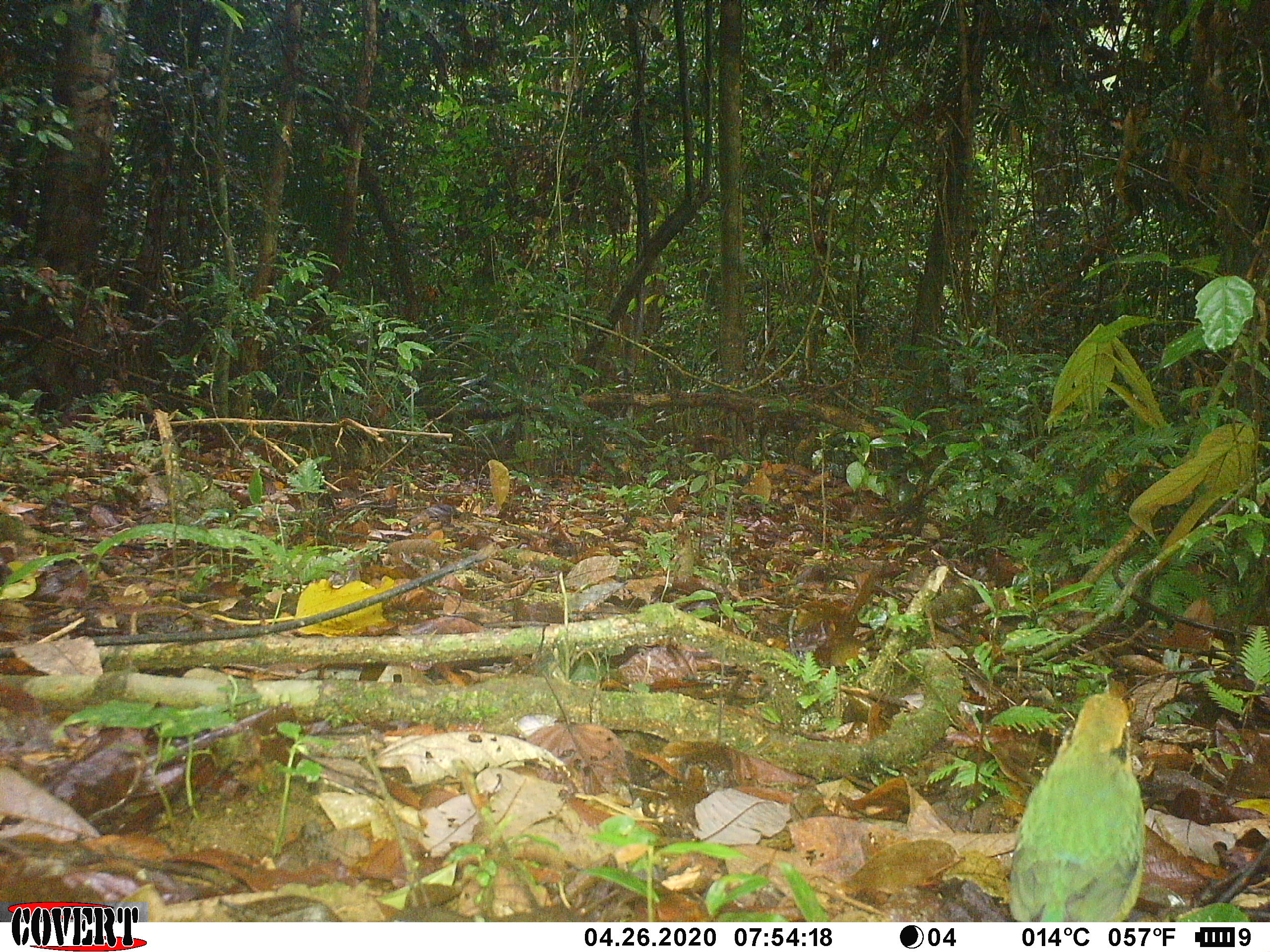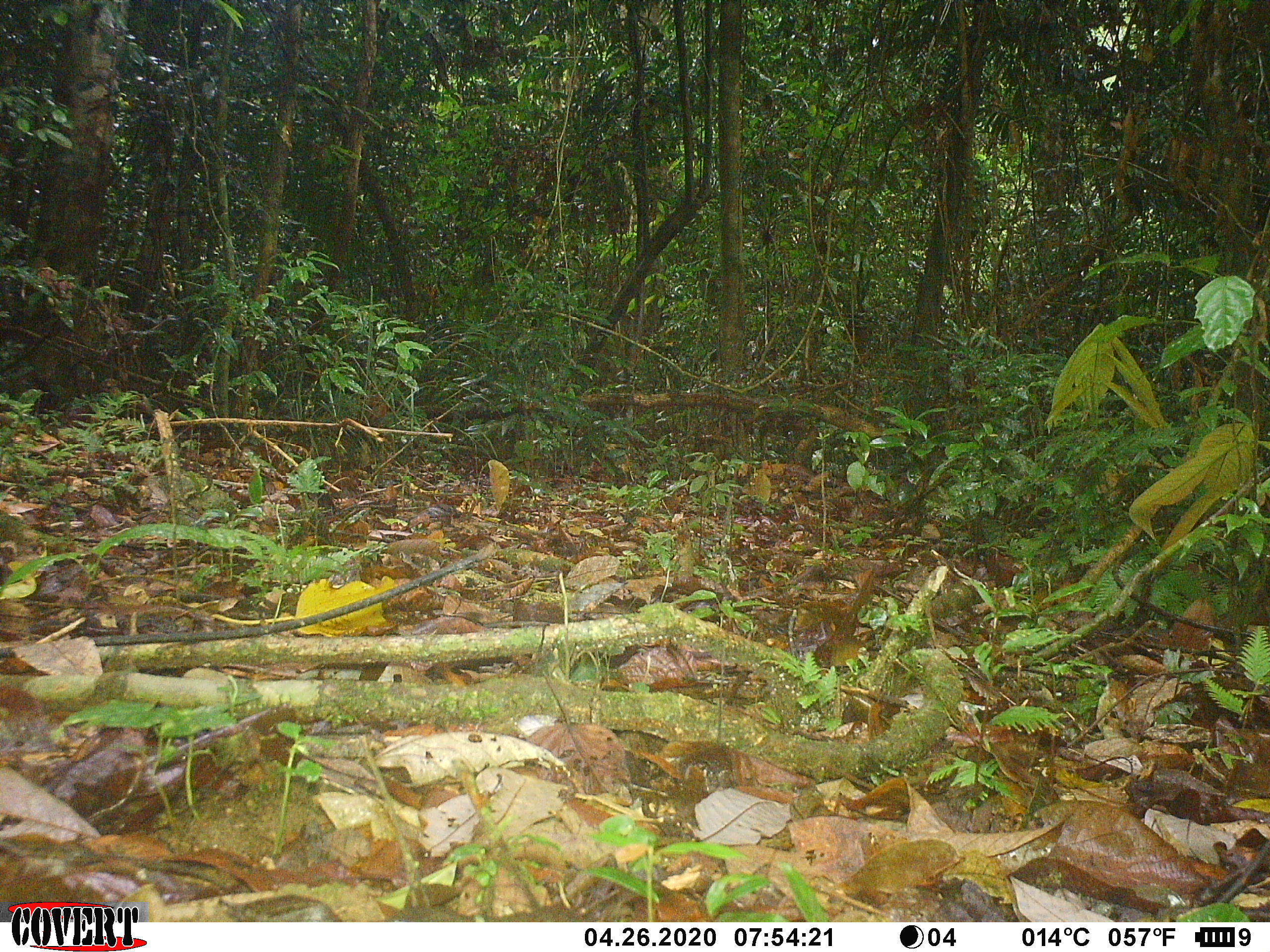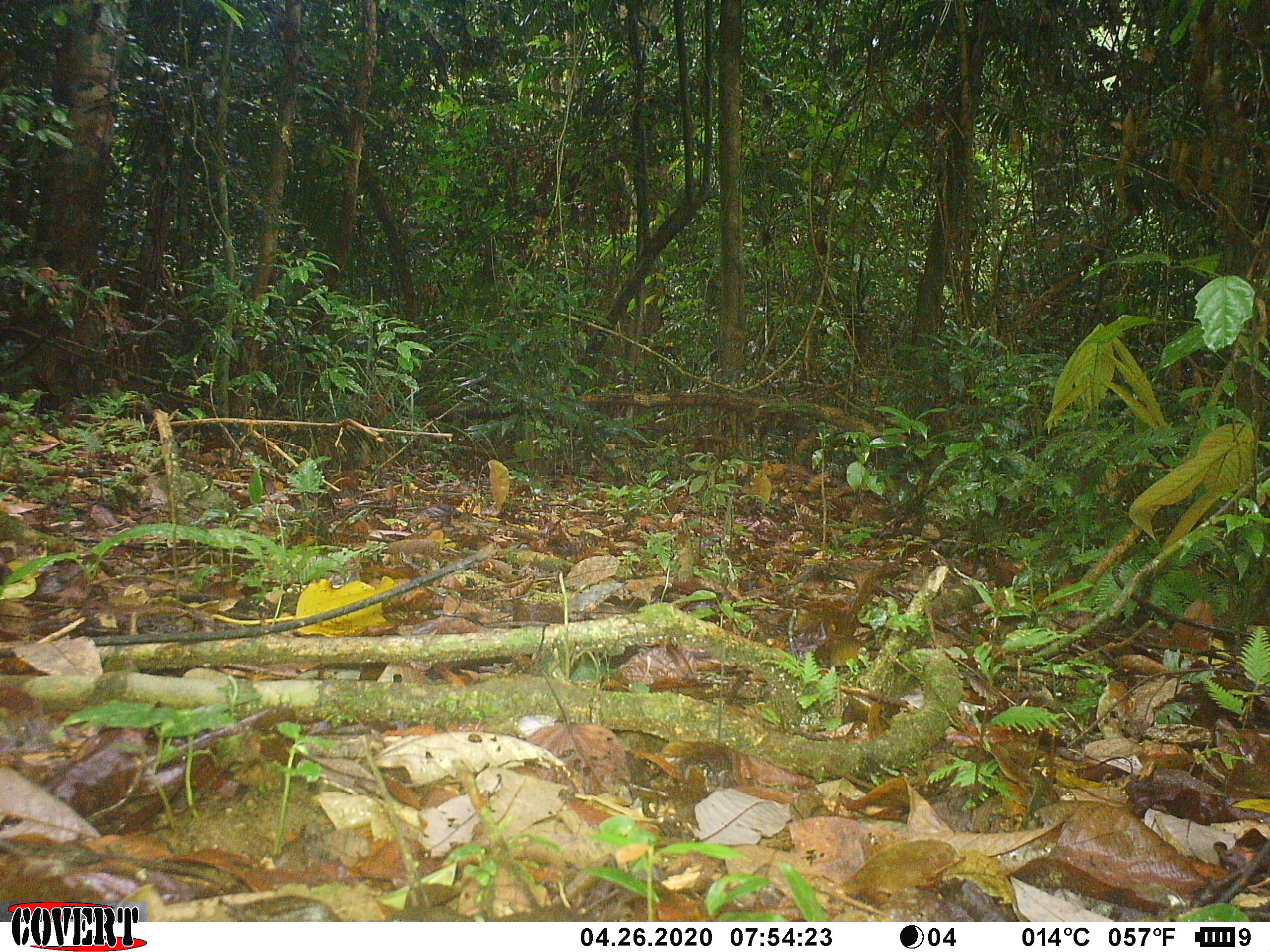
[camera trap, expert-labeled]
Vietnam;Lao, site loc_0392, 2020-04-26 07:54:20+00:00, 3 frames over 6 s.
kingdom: Animalia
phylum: Chordata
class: Aves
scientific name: Aves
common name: bird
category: unidentified bird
Unidentified bird (bird) (Aves). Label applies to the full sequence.